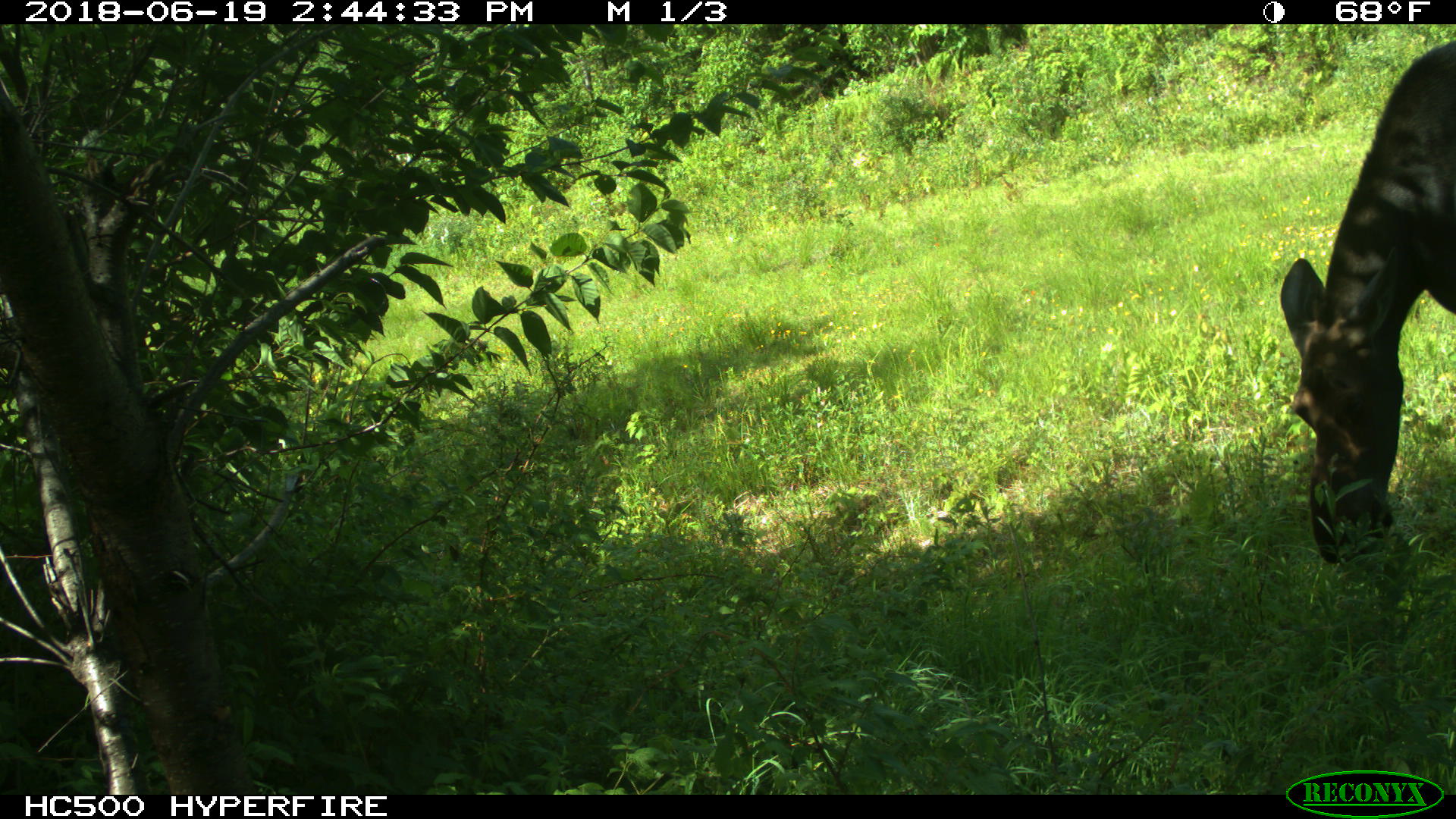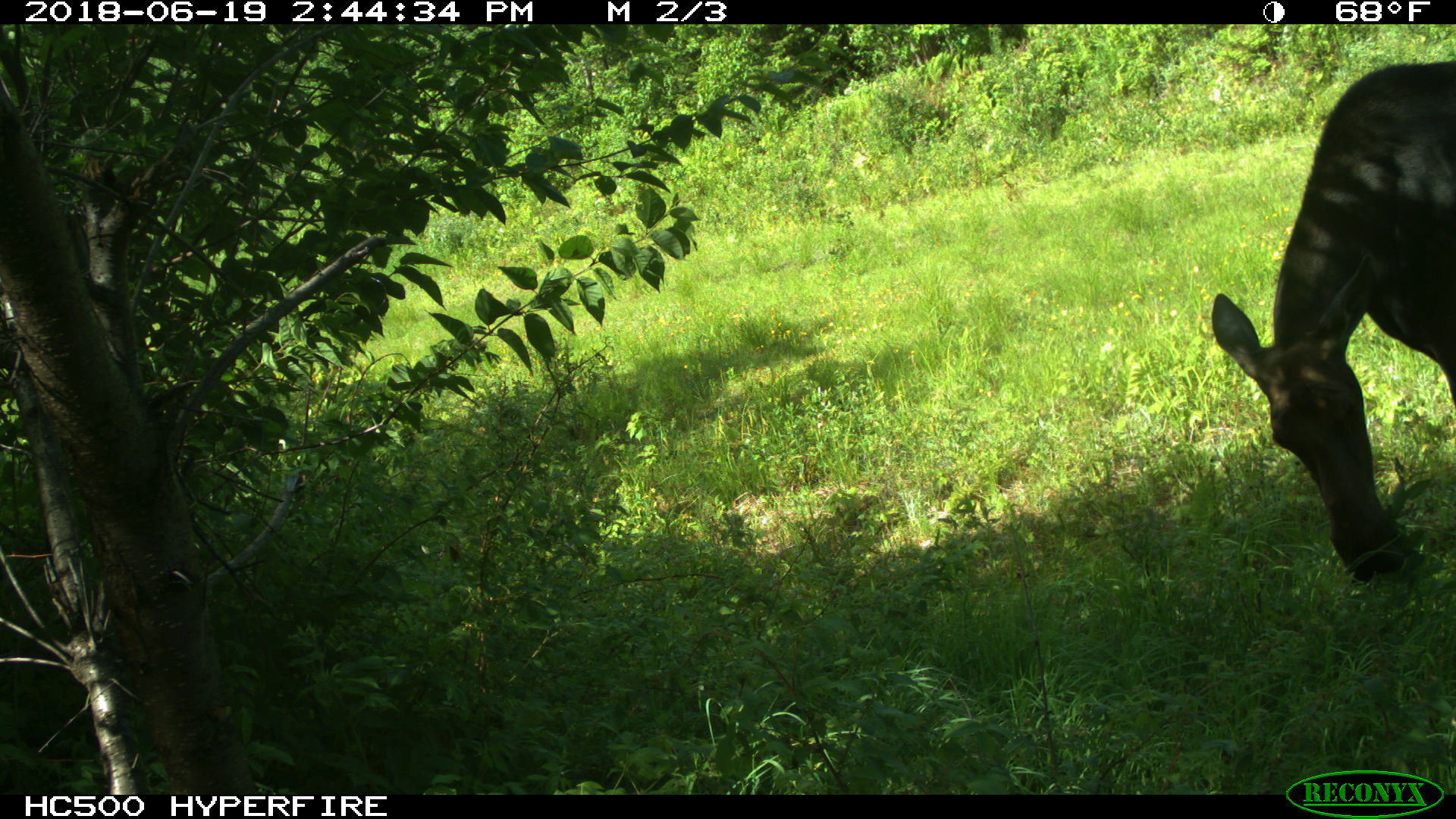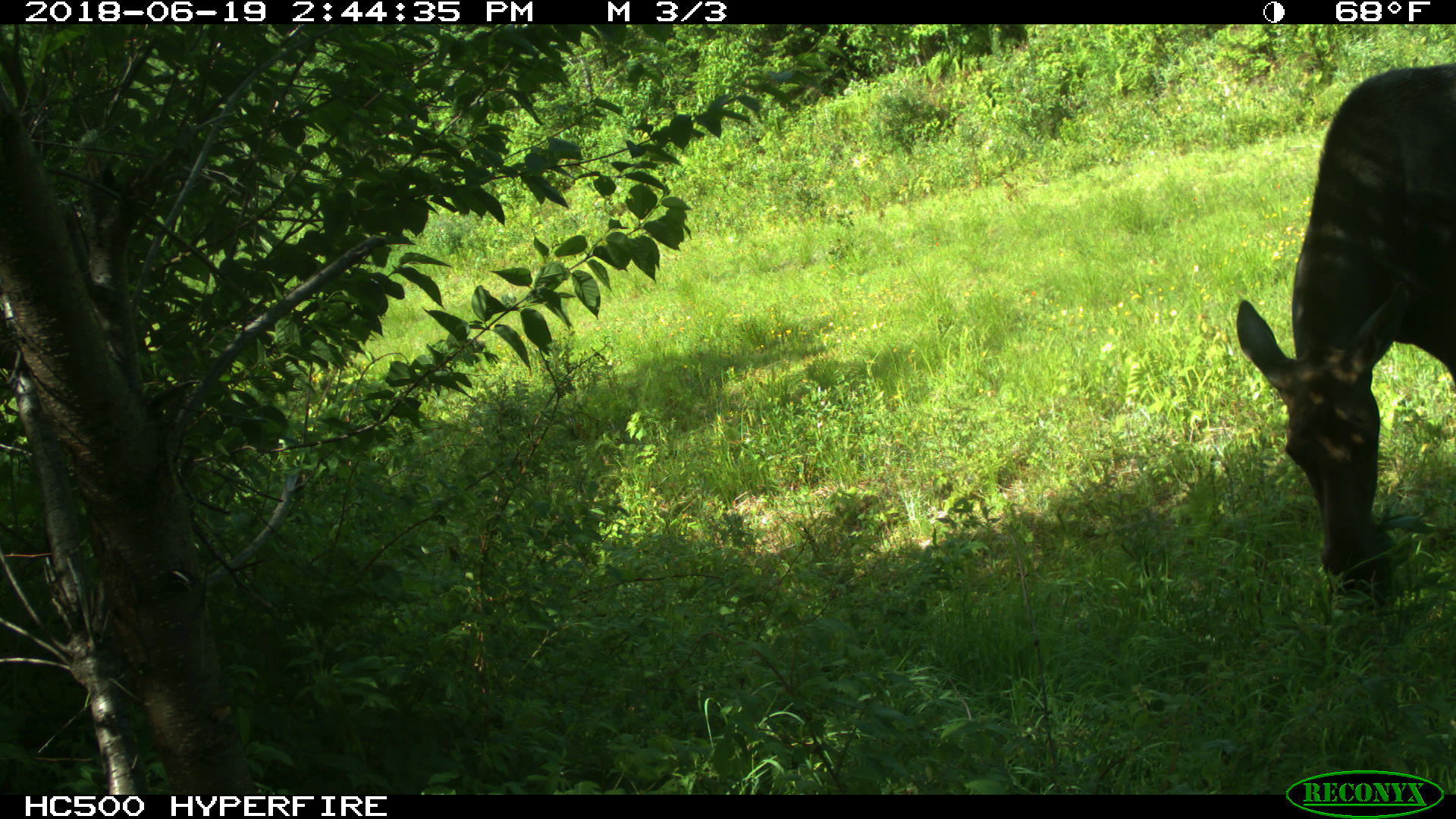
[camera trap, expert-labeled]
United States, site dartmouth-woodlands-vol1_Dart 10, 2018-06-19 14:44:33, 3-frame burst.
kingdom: Animalia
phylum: Chordata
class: Mammalia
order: Artiodactyla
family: Cervidae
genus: Alces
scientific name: Alces alces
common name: moose